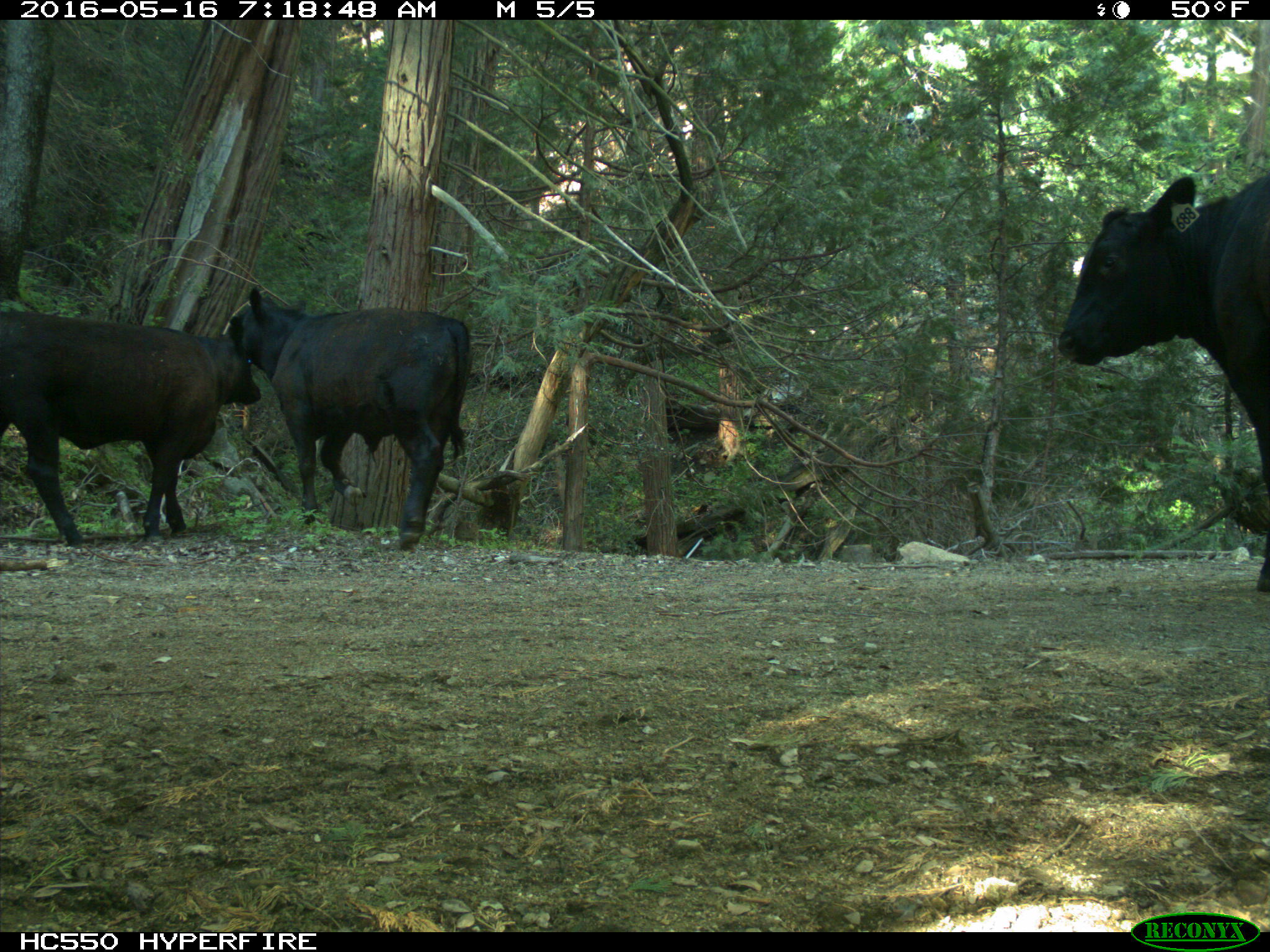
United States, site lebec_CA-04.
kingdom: Animalia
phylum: Chordata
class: Mammalia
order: Artiodactyla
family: Bovidae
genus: Bos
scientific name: Bos taurus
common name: domestic cow